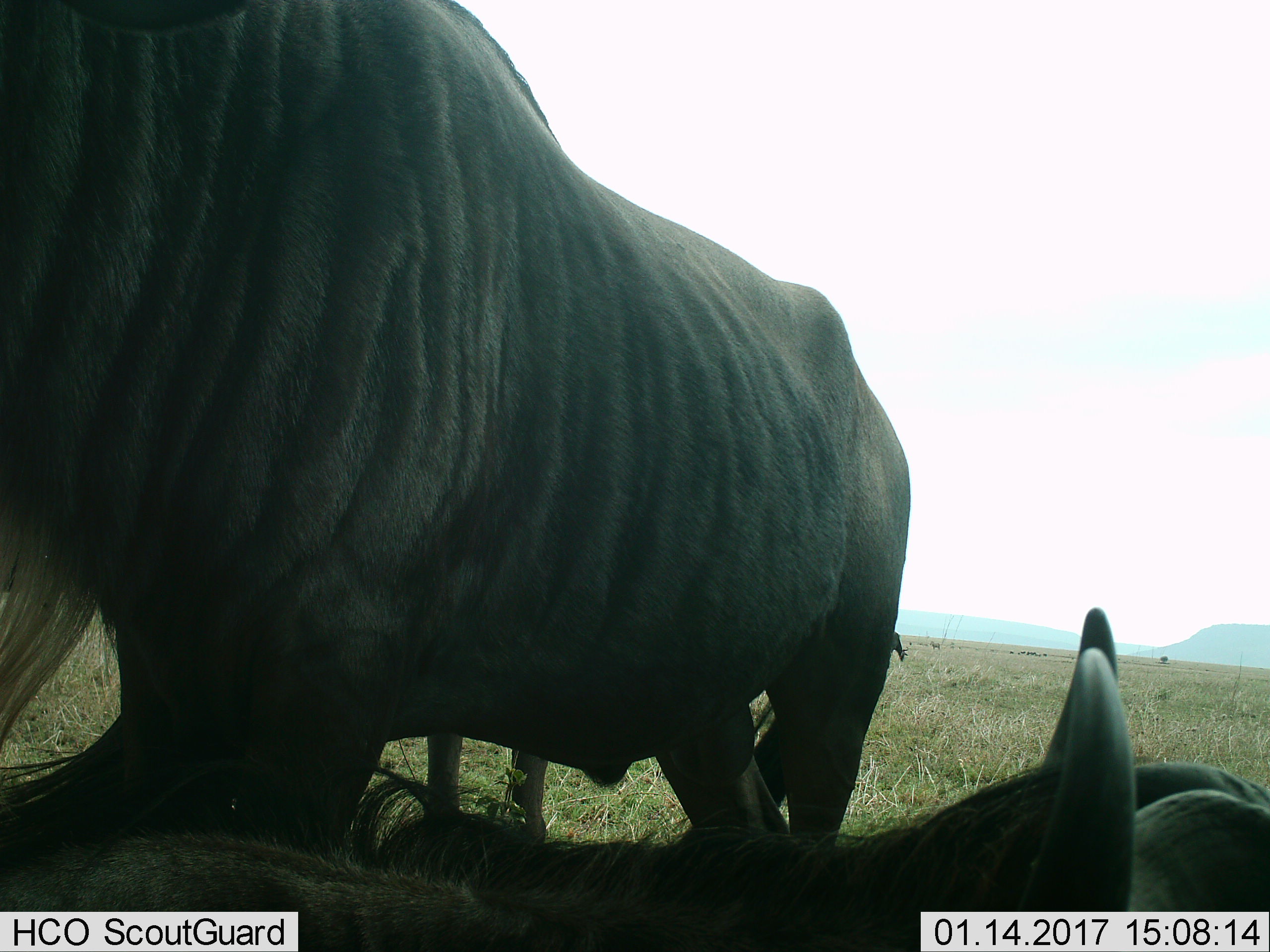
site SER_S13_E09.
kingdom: Animalia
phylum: Chordata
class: Mammalia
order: Artiodactyla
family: Bovidae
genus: Connochaetes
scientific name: Connochaetes taurinus taurinus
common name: blue wildebeest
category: wildebeestblue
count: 2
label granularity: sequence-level